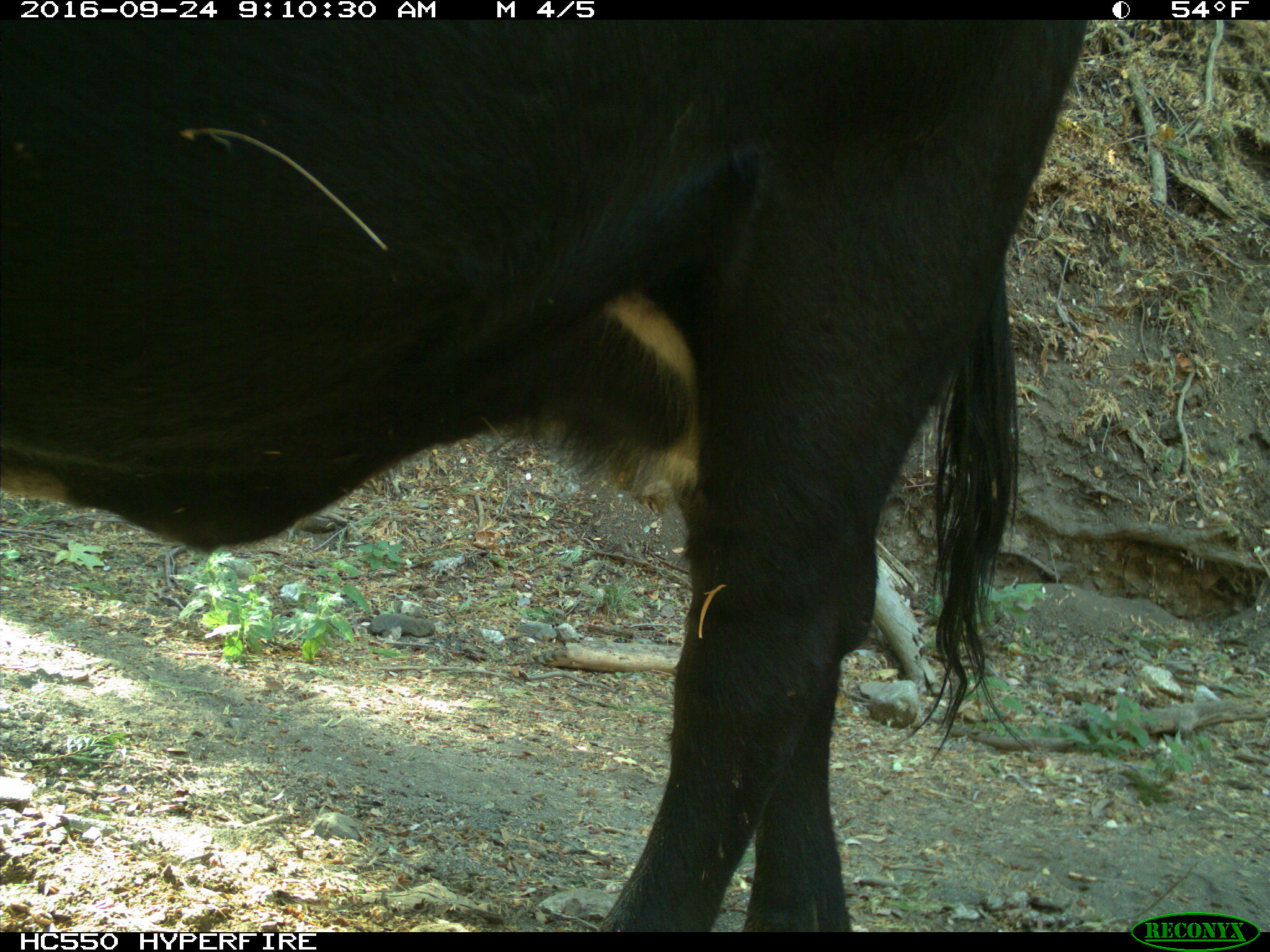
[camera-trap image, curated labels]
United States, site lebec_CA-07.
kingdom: Animalia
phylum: Chordata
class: Mammalia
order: Artiodactyla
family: Bovidae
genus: Bos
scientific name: Bos taurus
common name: domestic cow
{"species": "Bos taurus (domestic cow)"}